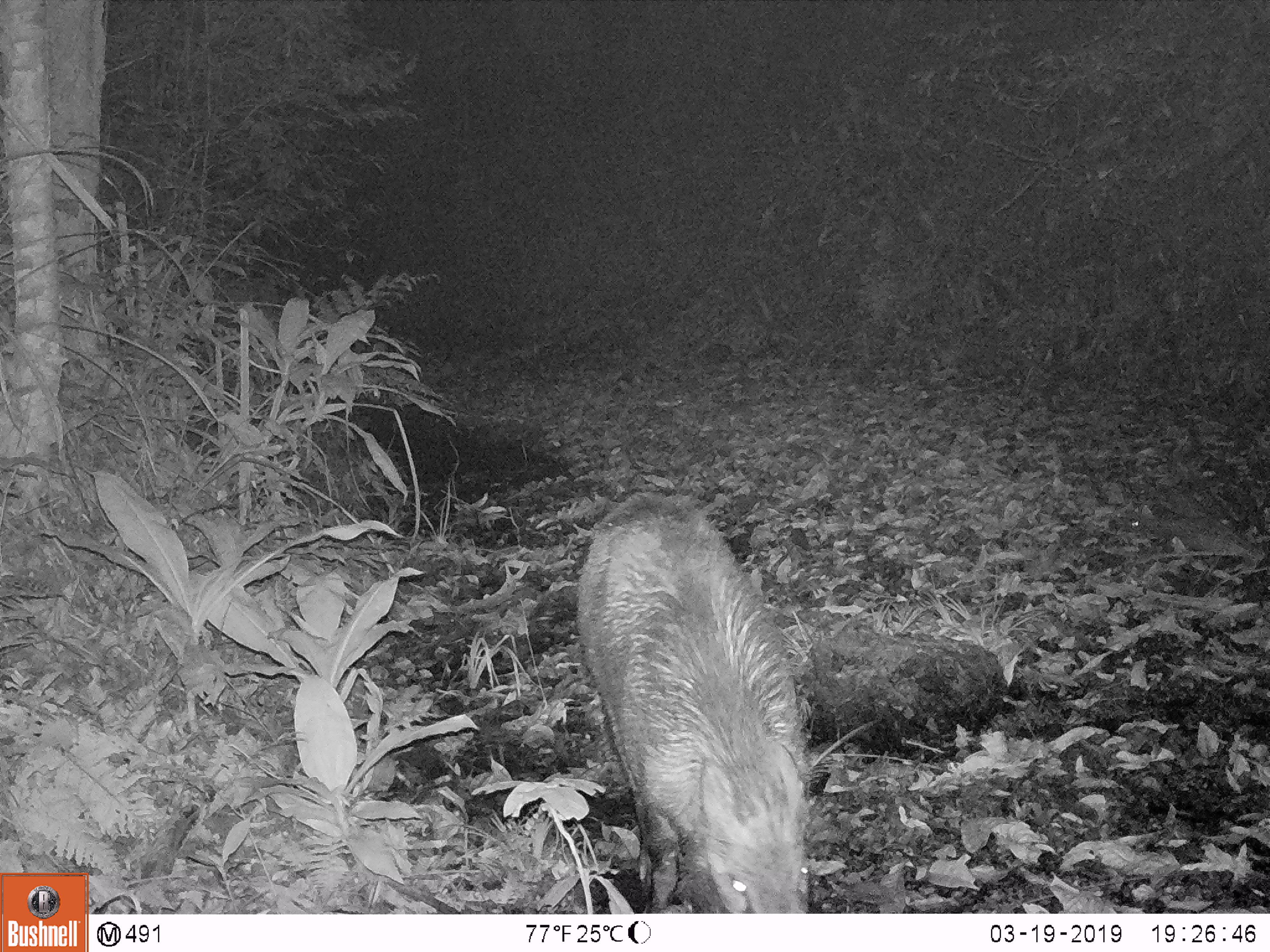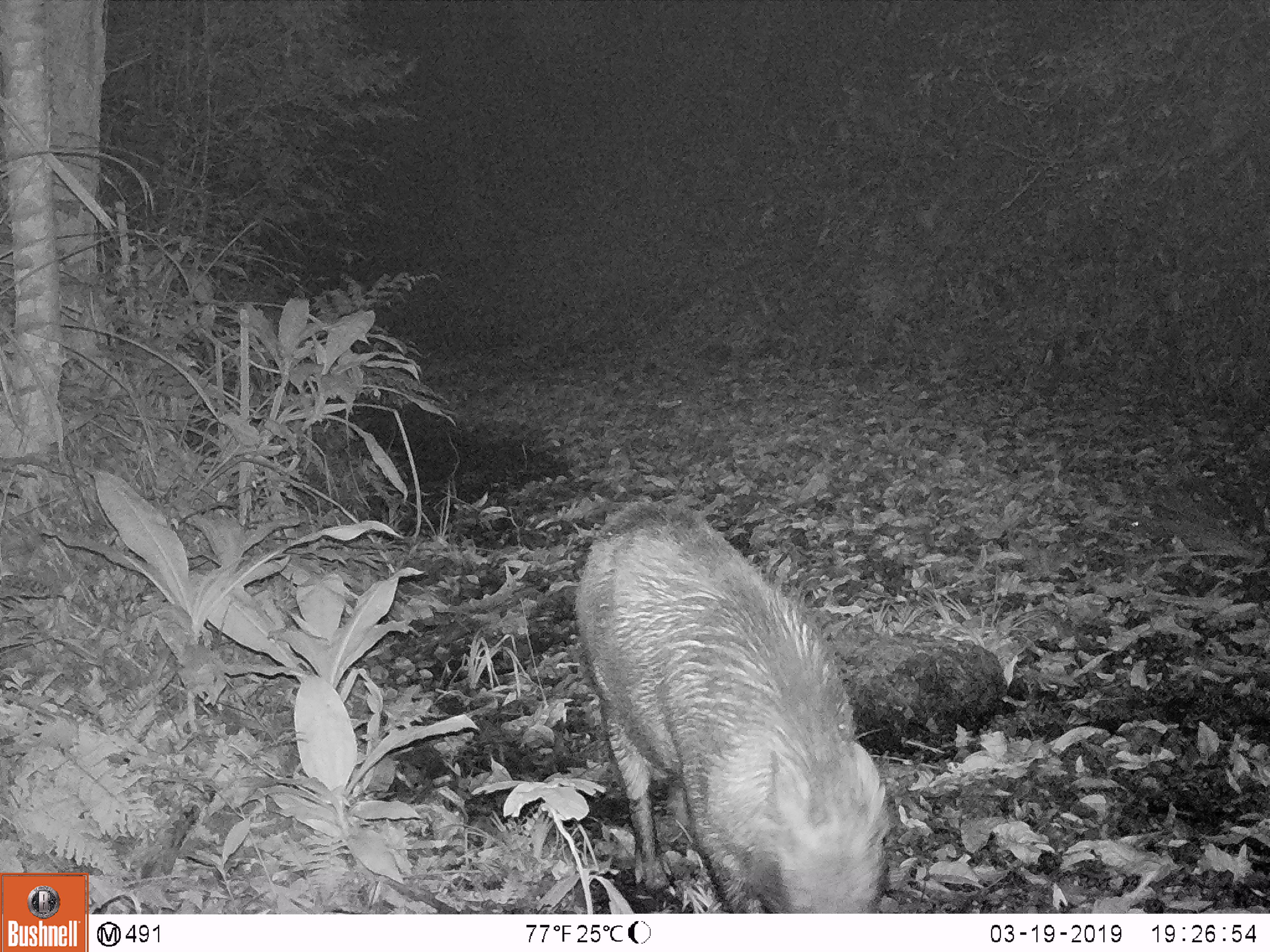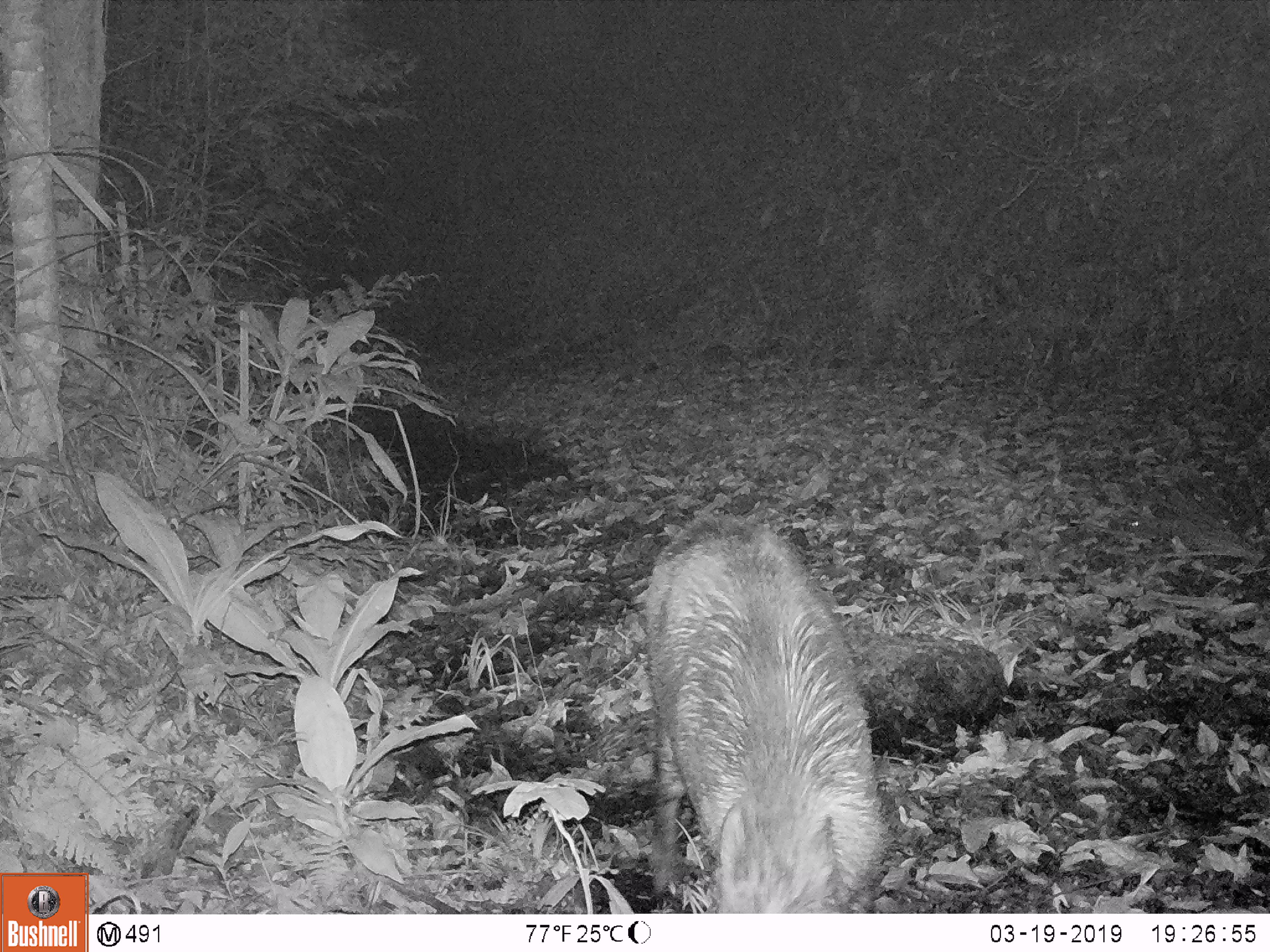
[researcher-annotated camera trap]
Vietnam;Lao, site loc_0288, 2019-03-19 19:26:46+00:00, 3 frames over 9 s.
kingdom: Animalia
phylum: Chordata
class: Mammalia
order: Artiodactyla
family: Suidae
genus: Sus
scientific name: Sus scrofa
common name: eurasian wild pig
Eurasian wild pig (Sus scrofa). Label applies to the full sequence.